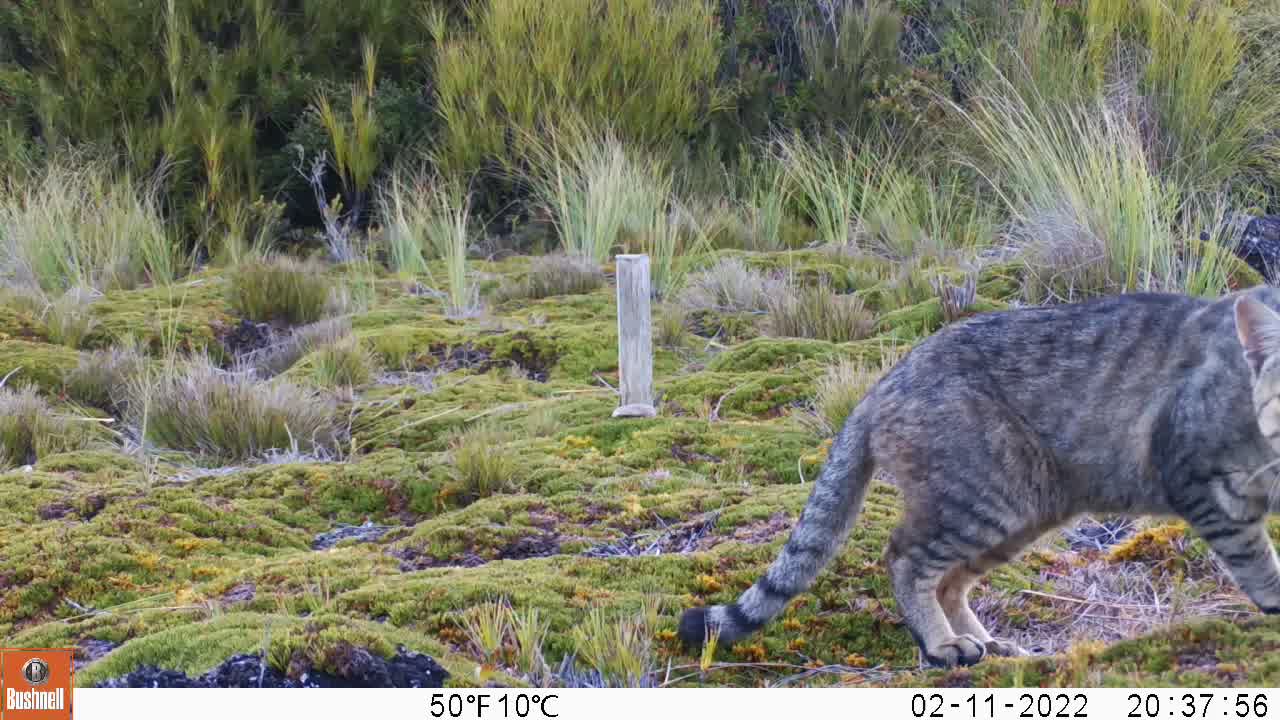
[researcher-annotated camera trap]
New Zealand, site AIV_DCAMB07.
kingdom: Animalia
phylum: Chordata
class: Mammalia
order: Carnivora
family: Felidae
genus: Felis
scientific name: Felis catus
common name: domestic cat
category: cat